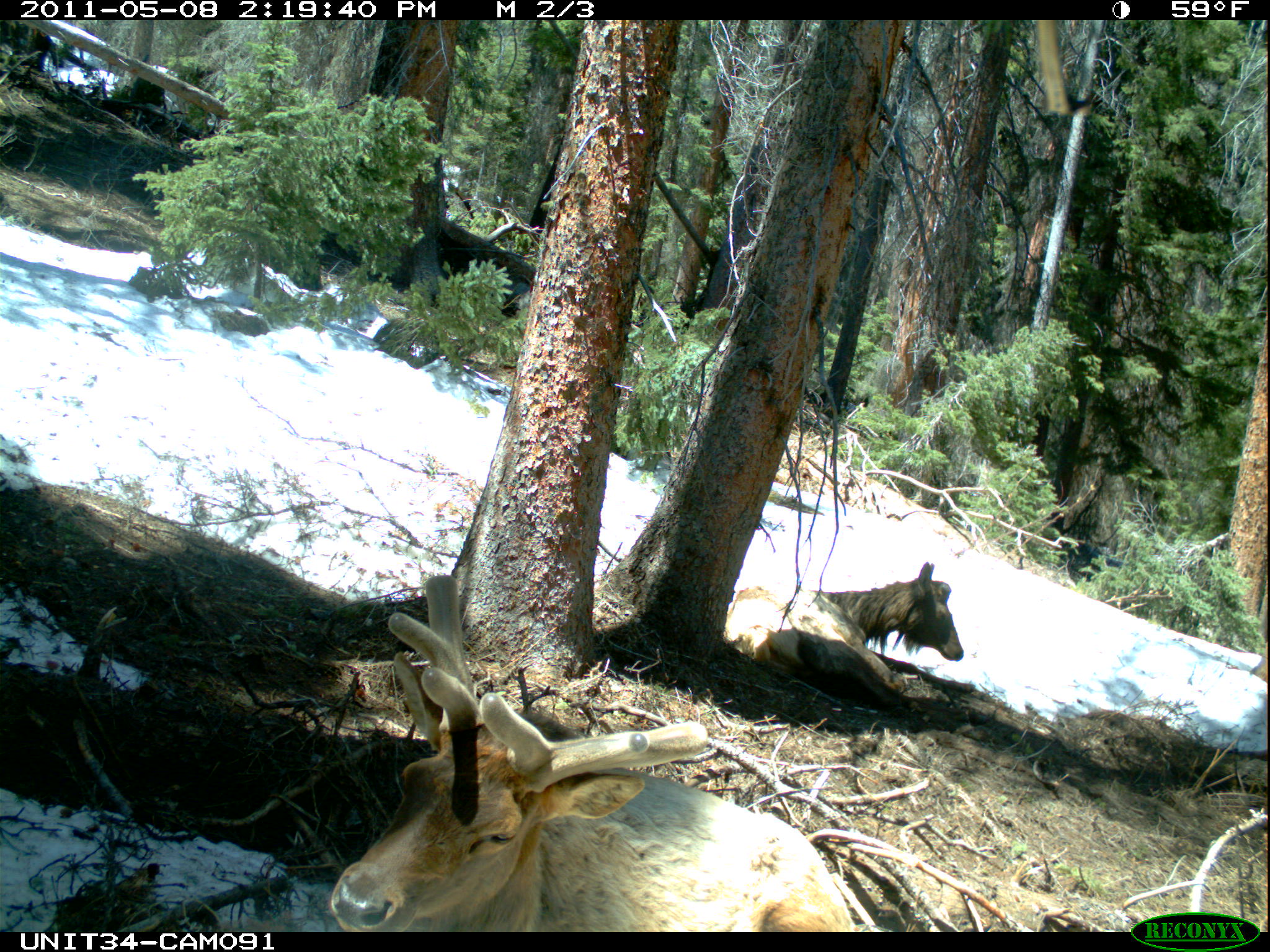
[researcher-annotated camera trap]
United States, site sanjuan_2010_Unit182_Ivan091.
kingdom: Animalia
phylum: Chordata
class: Mammalia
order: Artiodactyla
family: Cervidae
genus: Cervus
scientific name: Cervus elaphus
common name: red deer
Cervus elaphus (red deer).